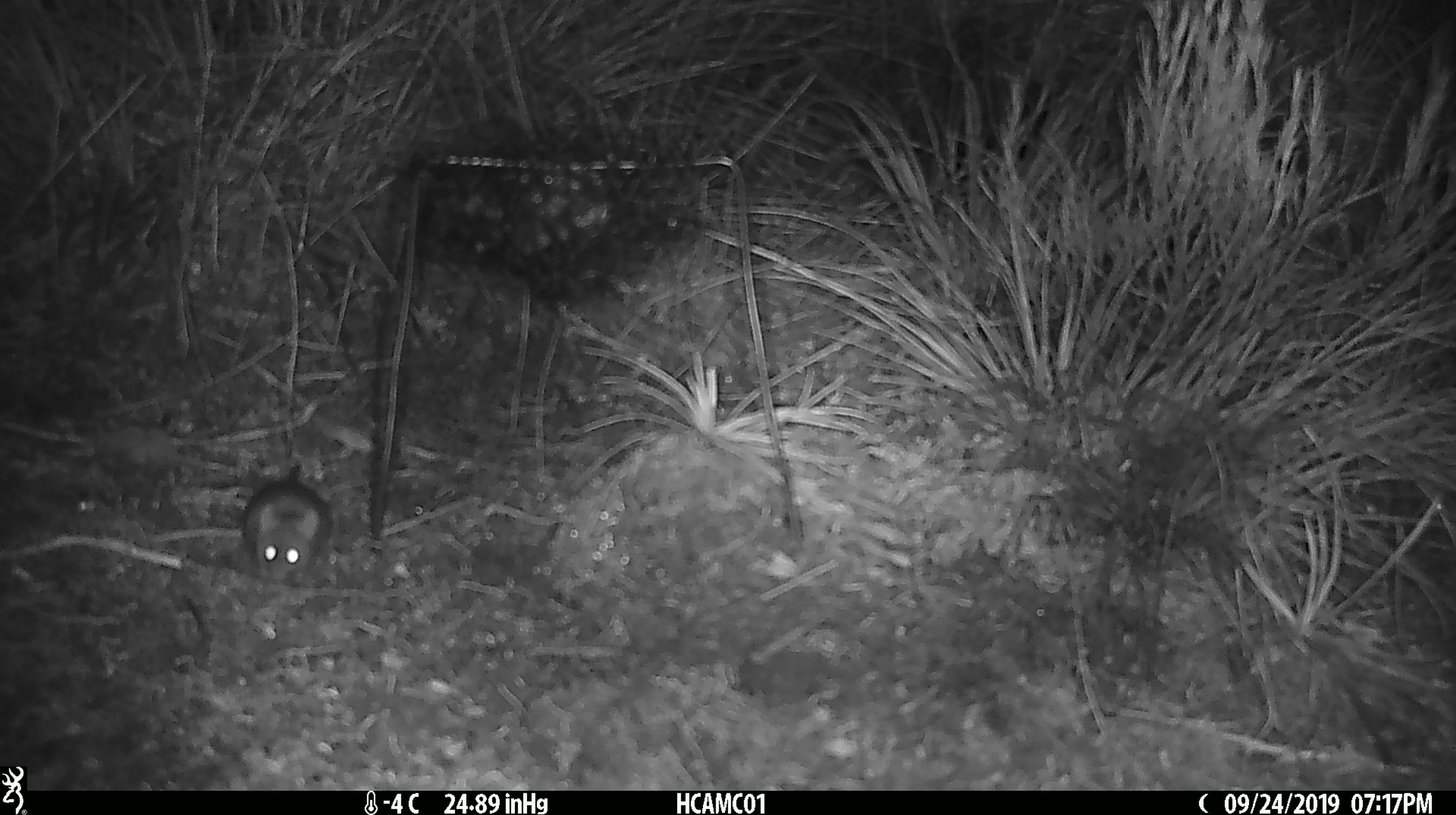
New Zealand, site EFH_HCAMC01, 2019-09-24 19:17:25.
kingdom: Animalia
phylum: Chordata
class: Mammalia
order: Rodentia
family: Muridae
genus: Mus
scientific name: Mus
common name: mouse